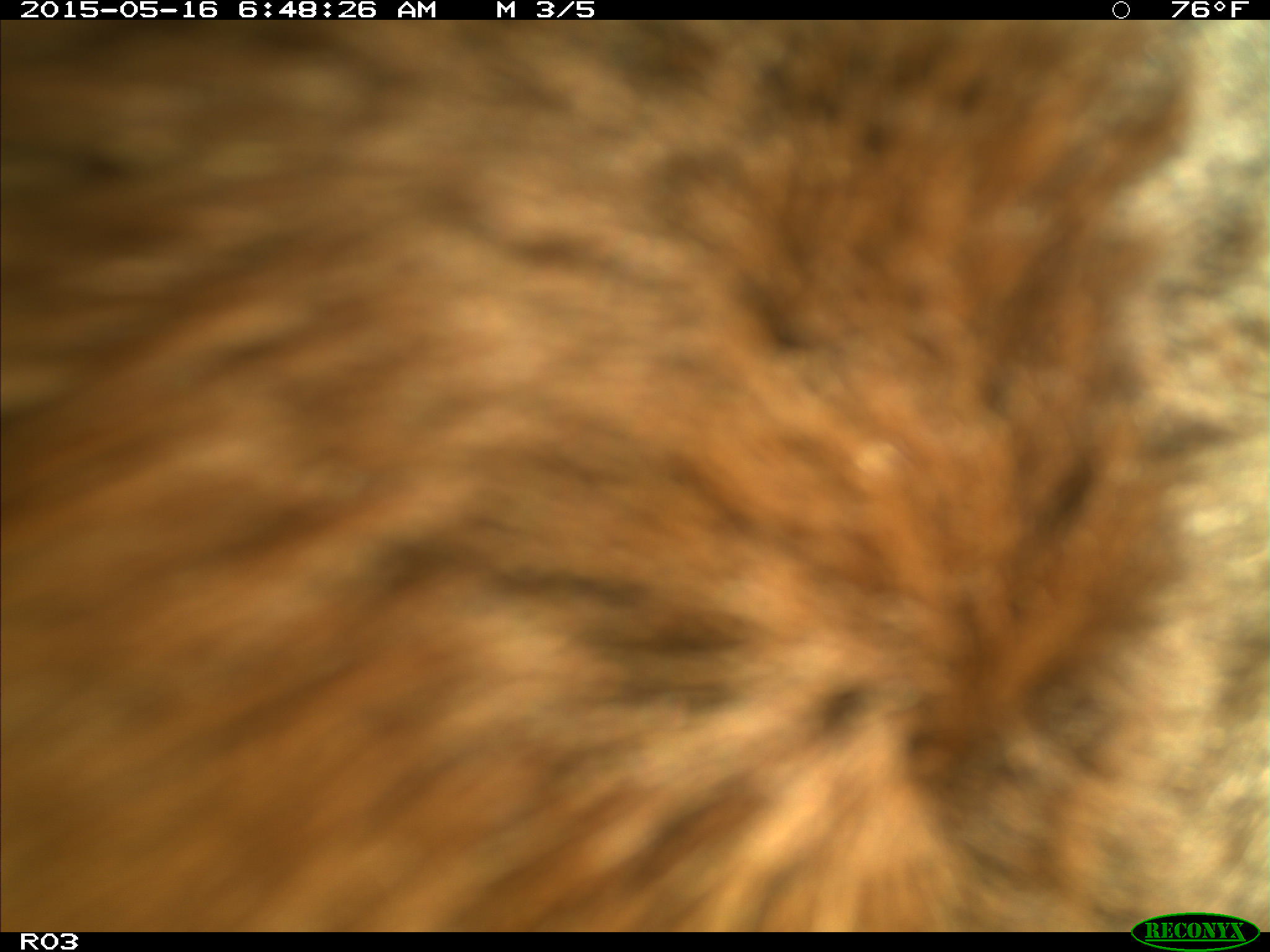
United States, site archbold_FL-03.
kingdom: Animalia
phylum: Chordata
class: Mammalia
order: Artiodactyla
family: Bovidae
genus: Bos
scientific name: Bos taurus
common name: domestic cow